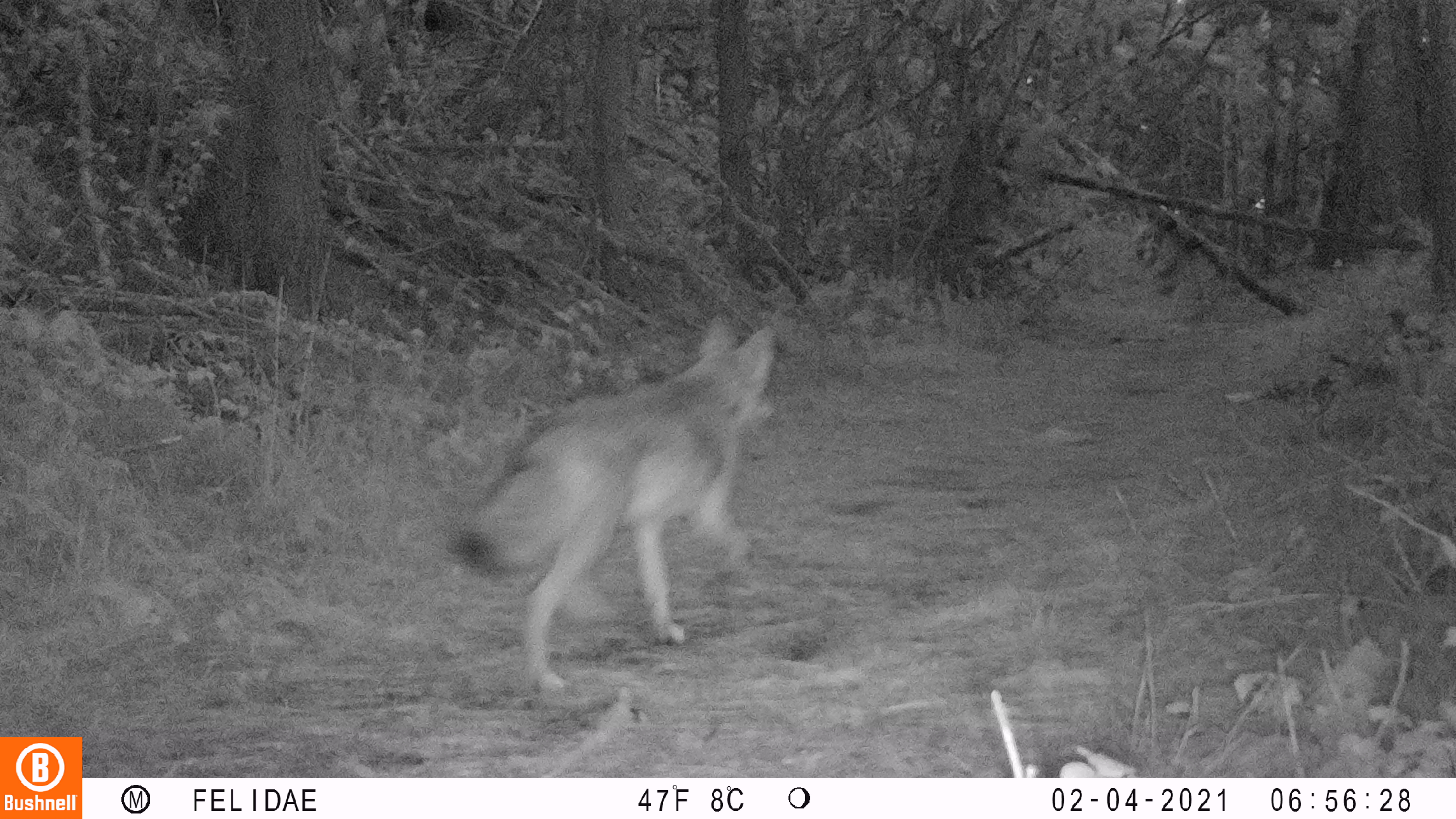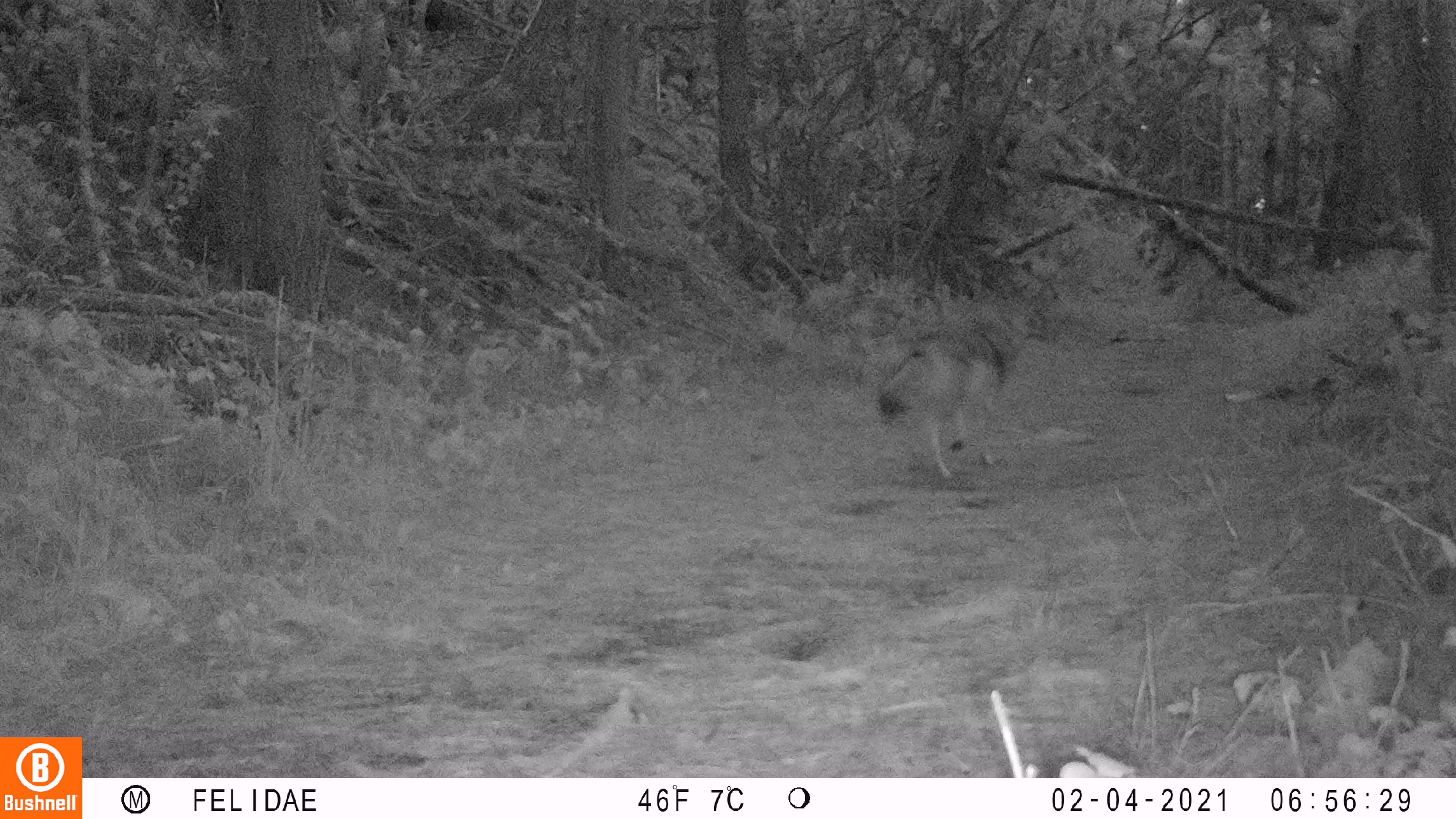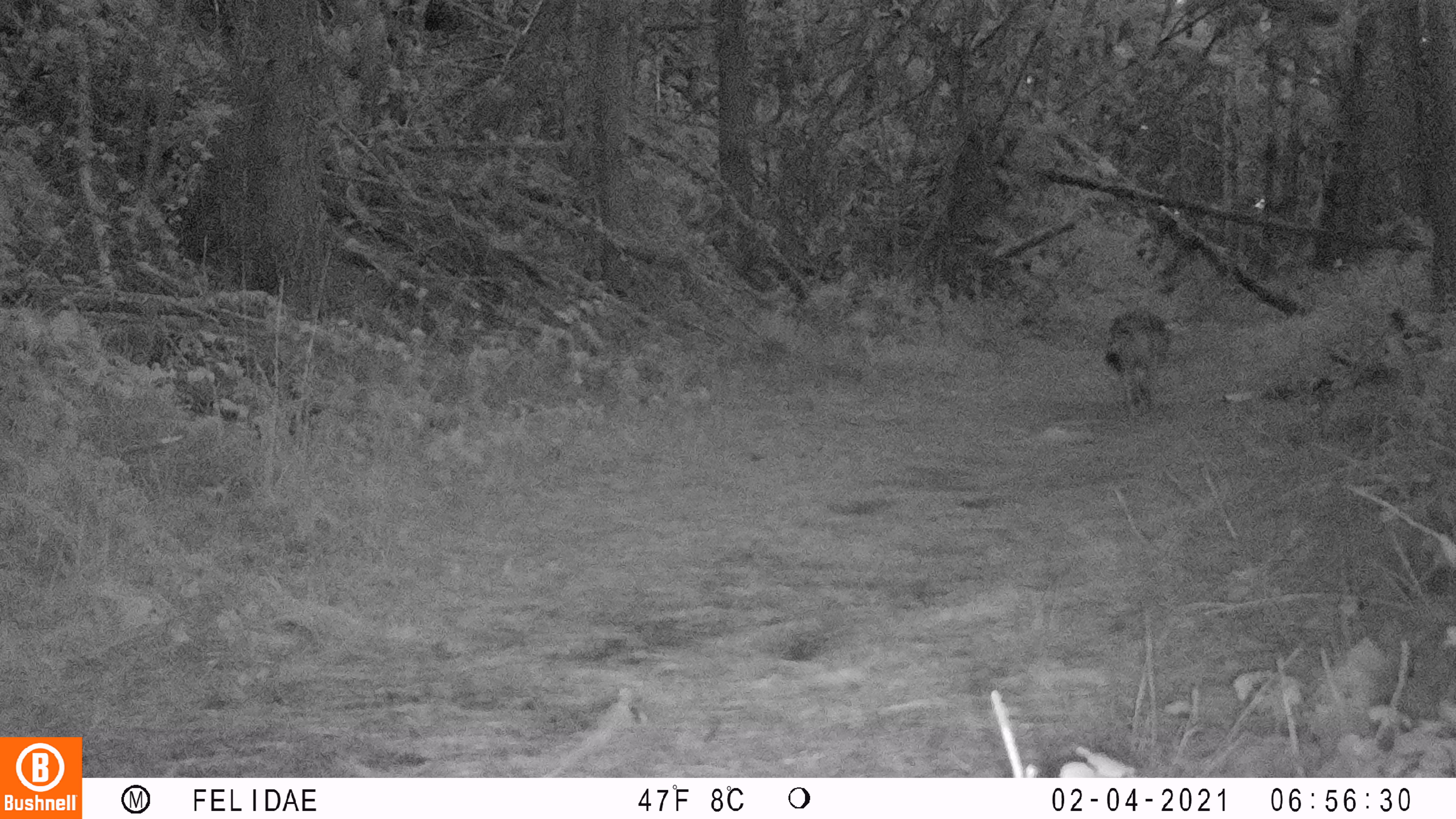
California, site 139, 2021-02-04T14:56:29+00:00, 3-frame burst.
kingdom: Animalia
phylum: Chordata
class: Mammalia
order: Carnivora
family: Canidae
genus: Canis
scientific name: Canis latrans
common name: coyote